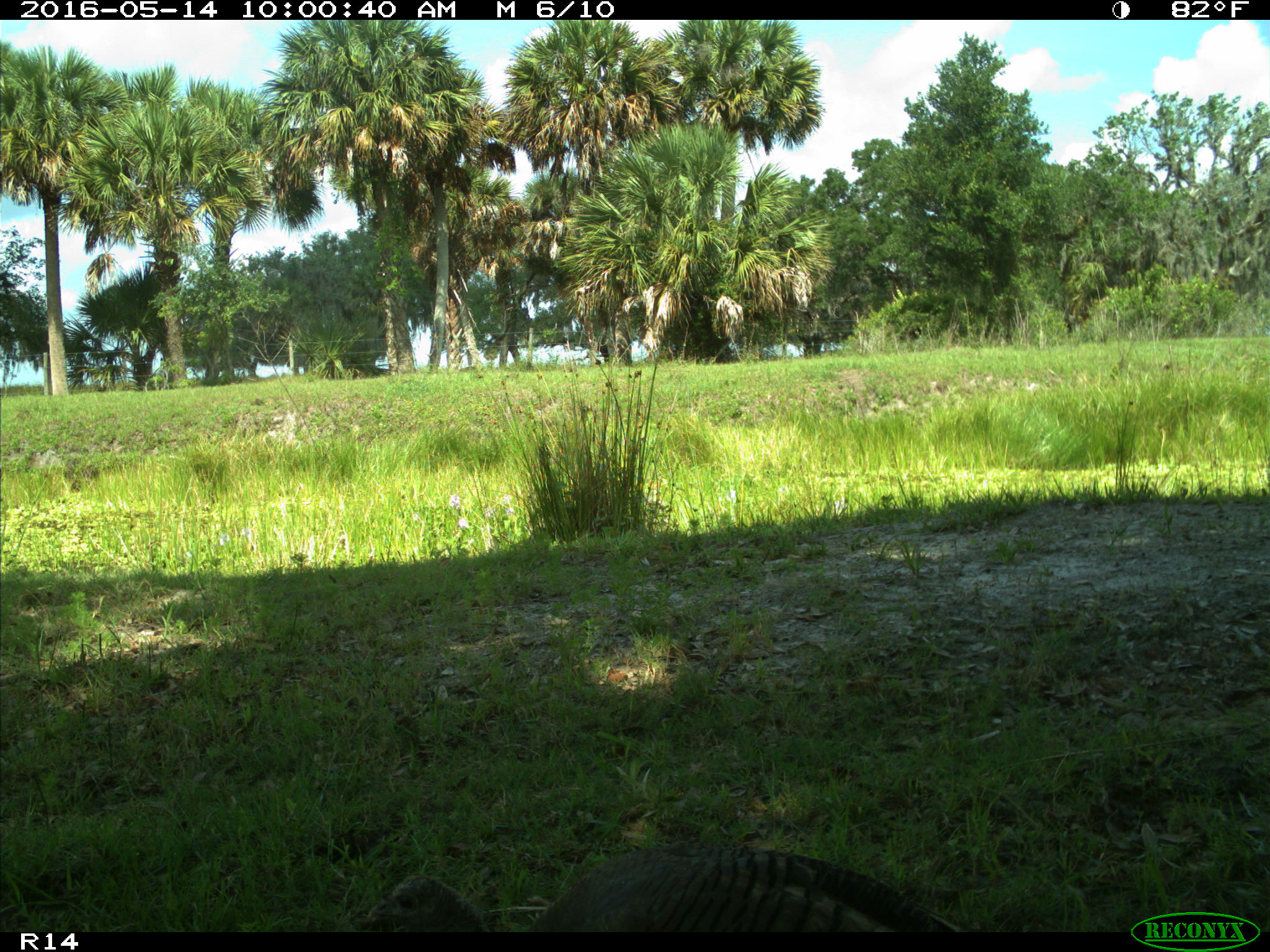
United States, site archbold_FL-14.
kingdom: Animalia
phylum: Chordata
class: Aves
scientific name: Aves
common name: birds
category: unidentified bird